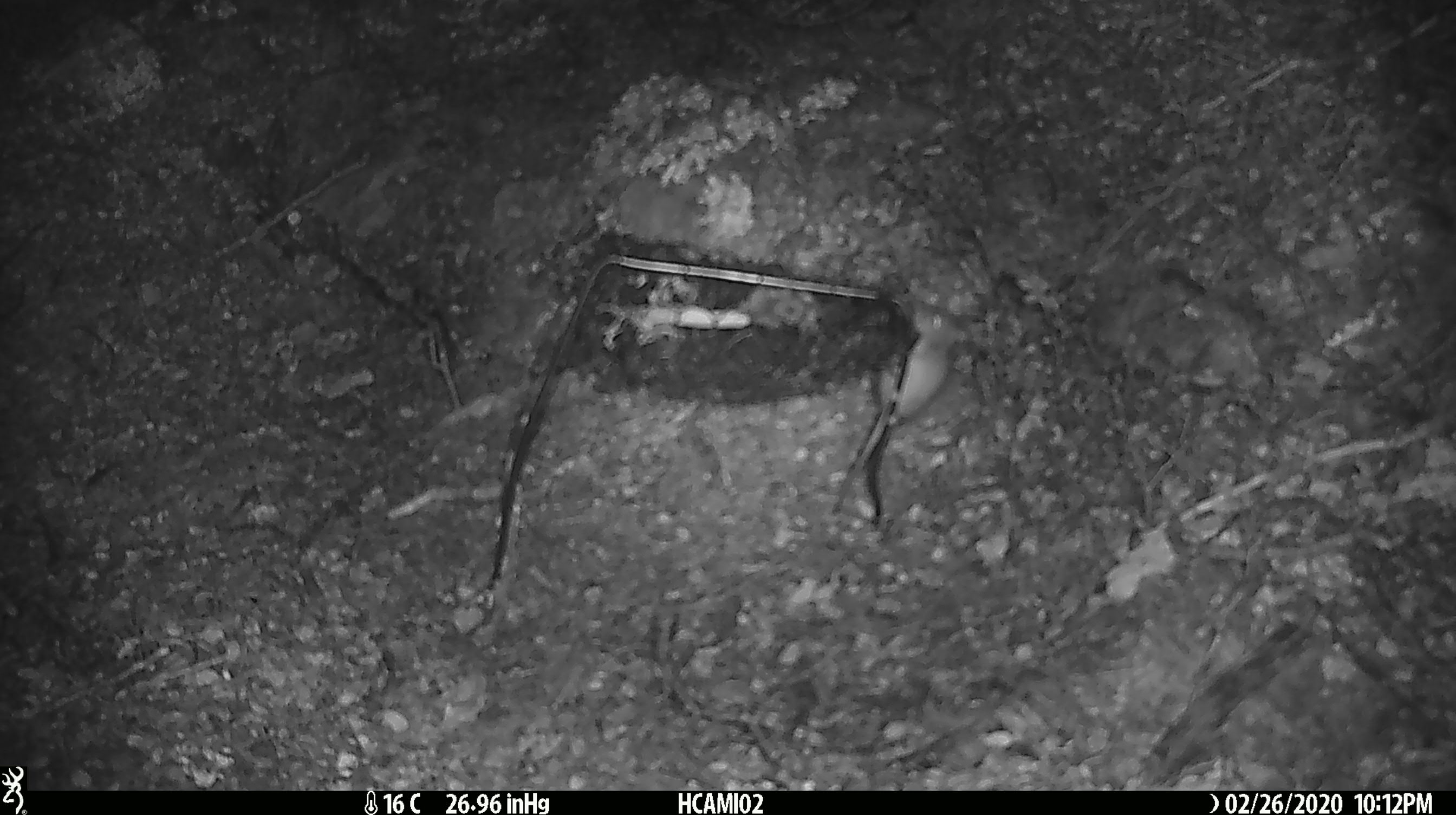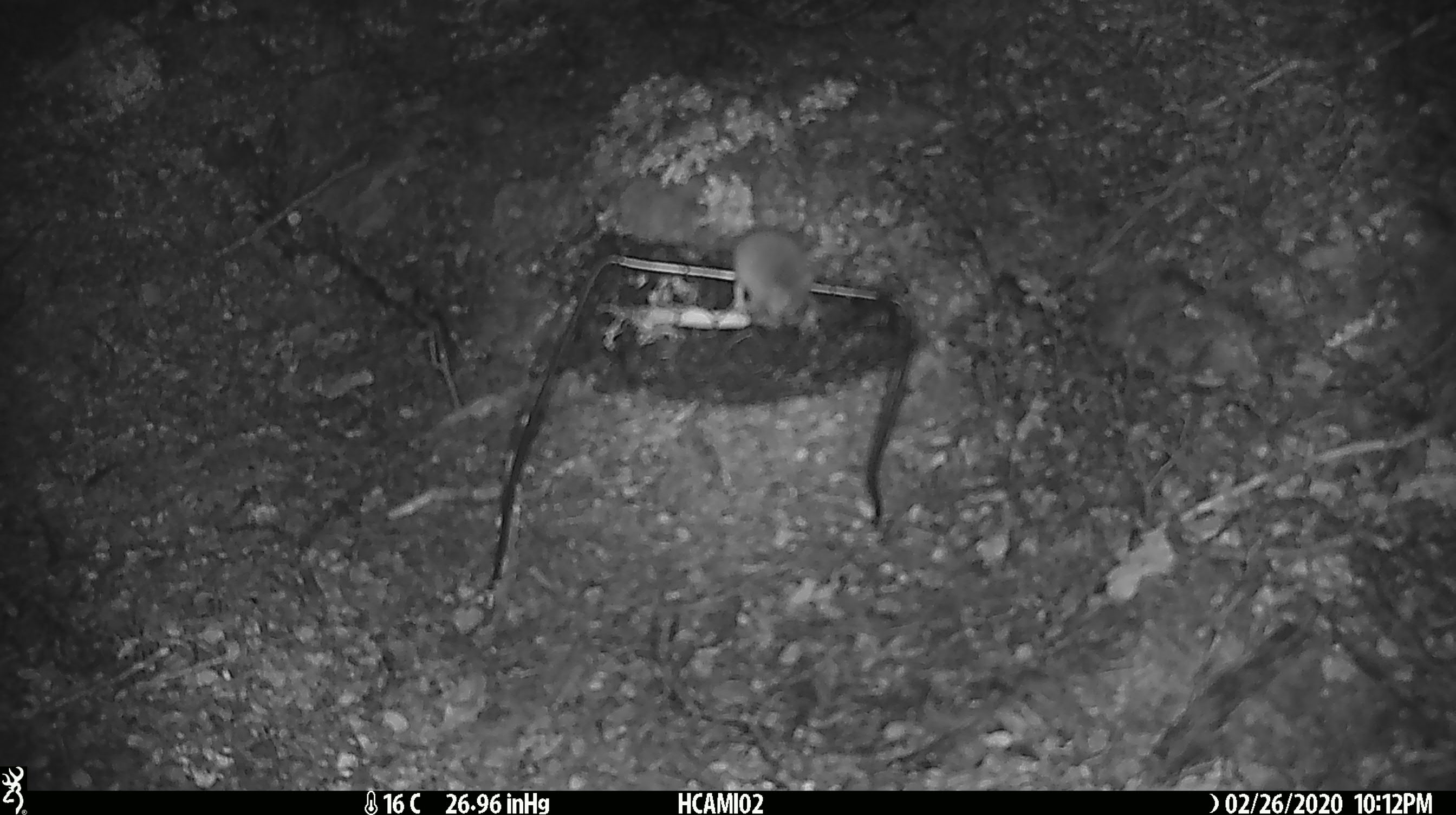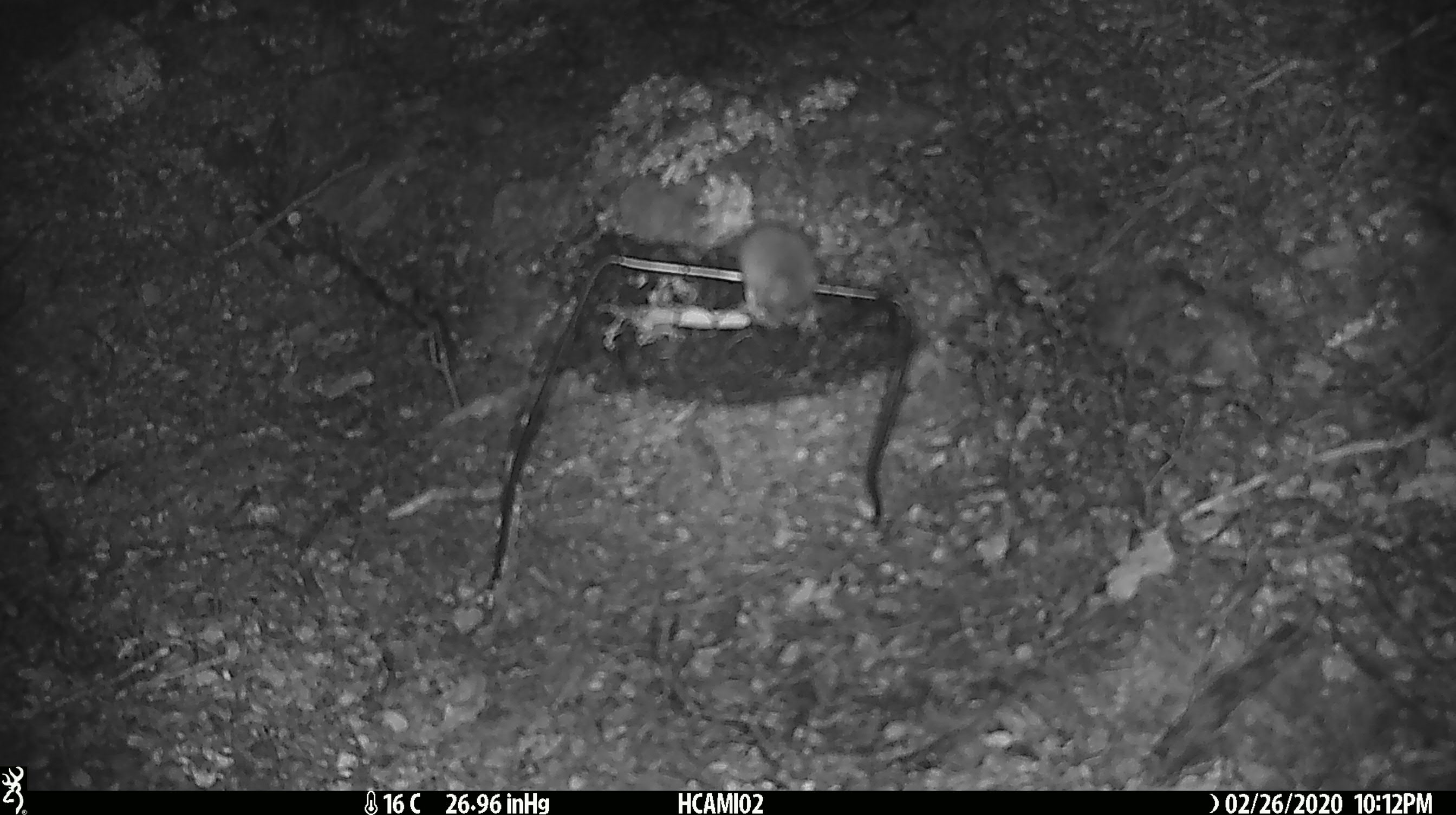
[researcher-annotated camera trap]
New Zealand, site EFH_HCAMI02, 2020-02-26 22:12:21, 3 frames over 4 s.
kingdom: Animalia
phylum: Chordata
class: Mammalia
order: Rodentia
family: Muridae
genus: Mus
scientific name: Mus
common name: mouse